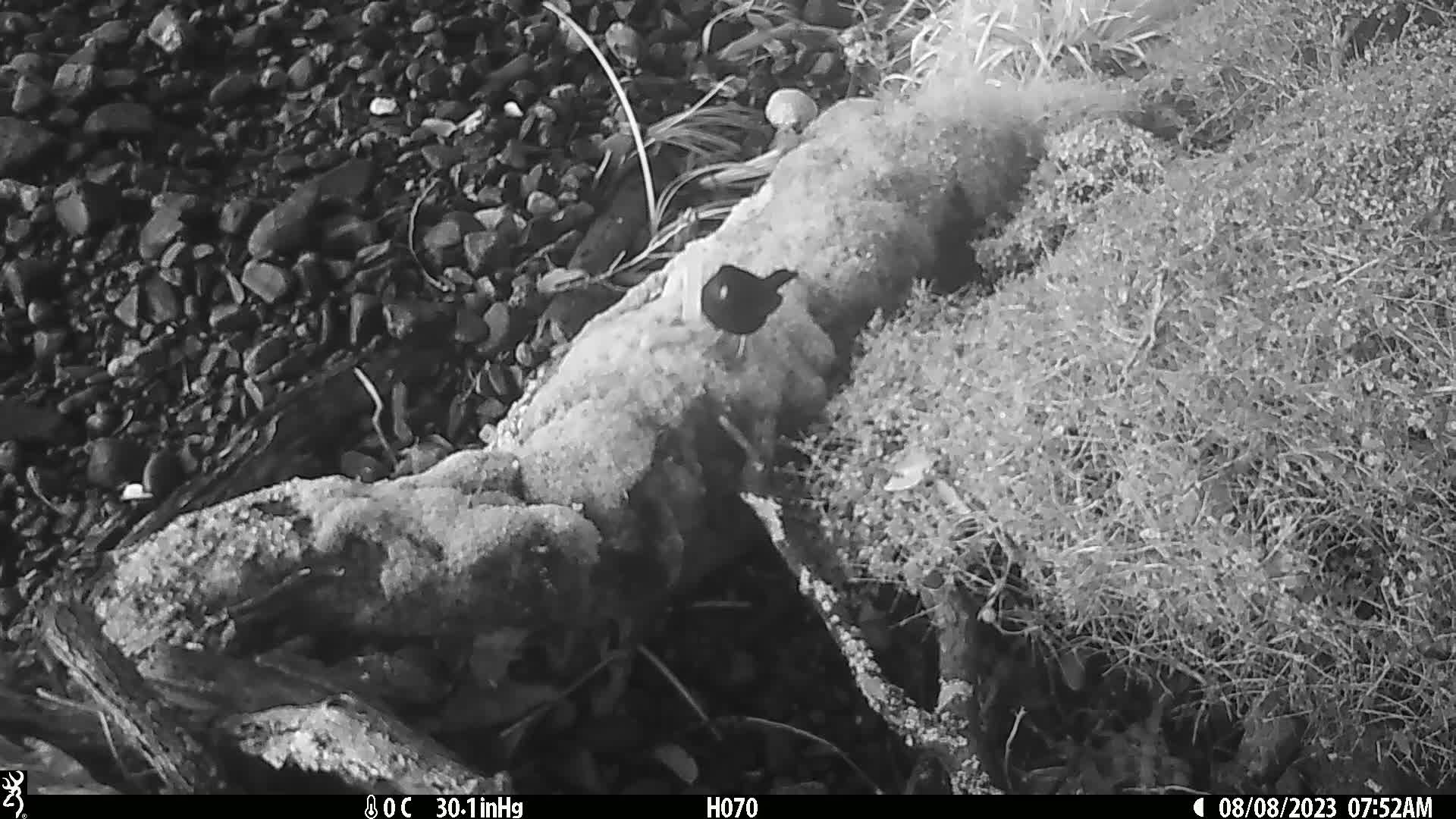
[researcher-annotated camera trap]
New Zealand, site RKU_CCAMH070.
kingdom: Animalia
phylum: Chordata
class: Aves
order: Passeriformes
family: Turdidae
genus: Turdus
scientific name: Turdus merula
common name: eurasian blackbird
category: blackbird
Blackbird (eurasian blackbird) (Turdus merula).